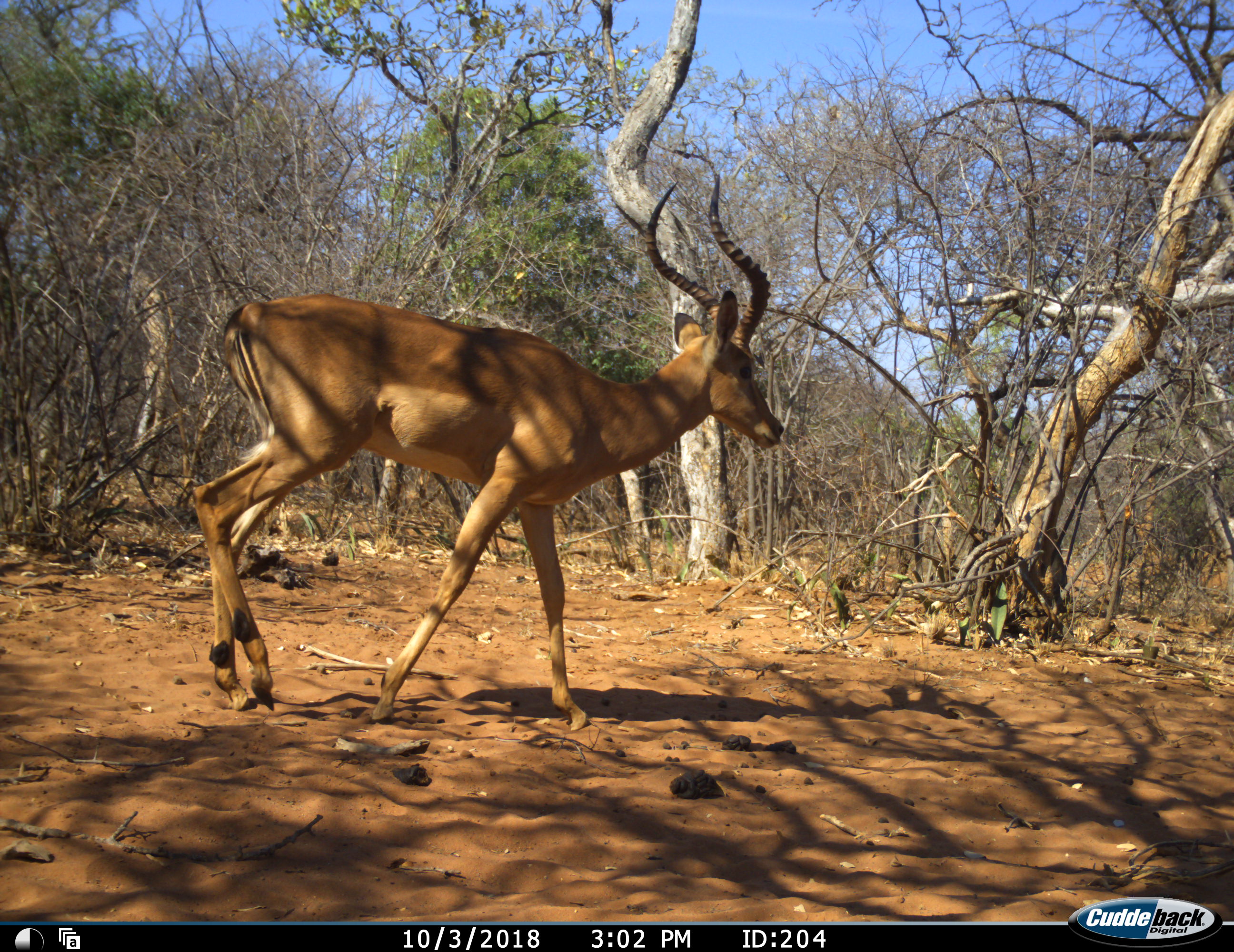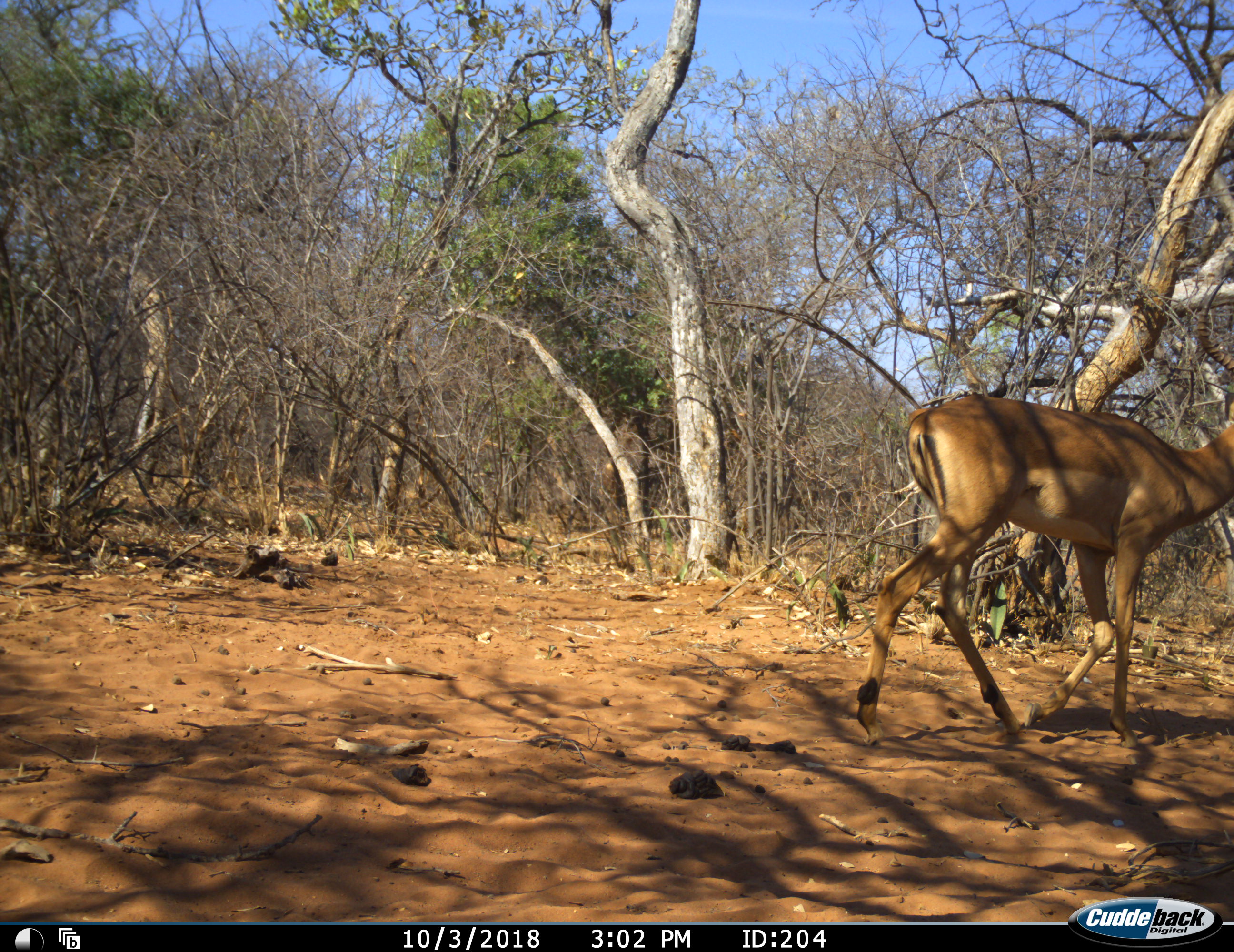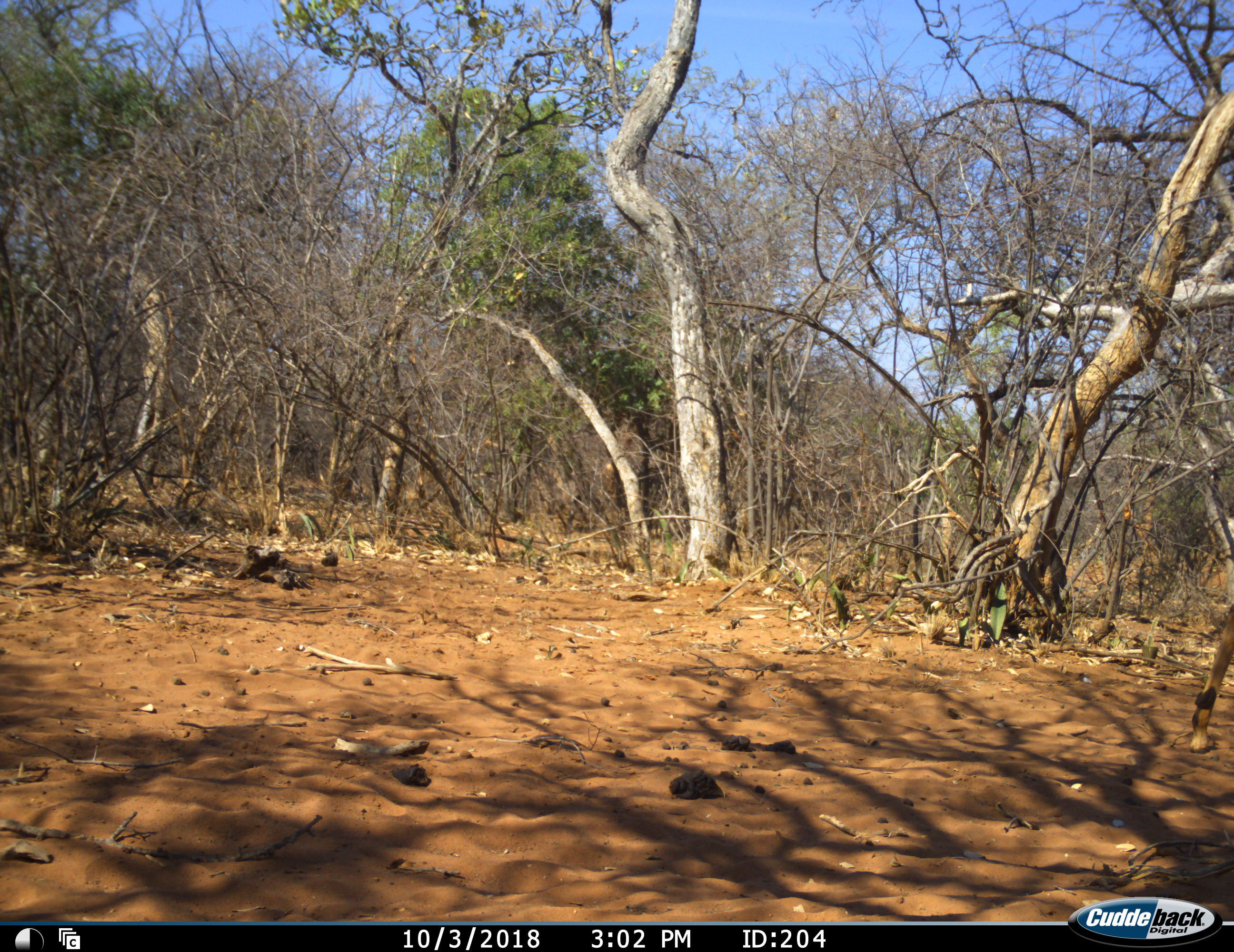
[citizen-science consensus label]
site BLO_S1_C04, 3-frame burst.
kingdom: Animalia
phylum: Chordata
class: Mammalia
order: Artiodactyla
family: Bovidae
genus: Aepyceros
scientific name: Aepyceros melampus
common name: impala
Impala (Aepyceros melampus), count 1. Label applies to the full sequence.